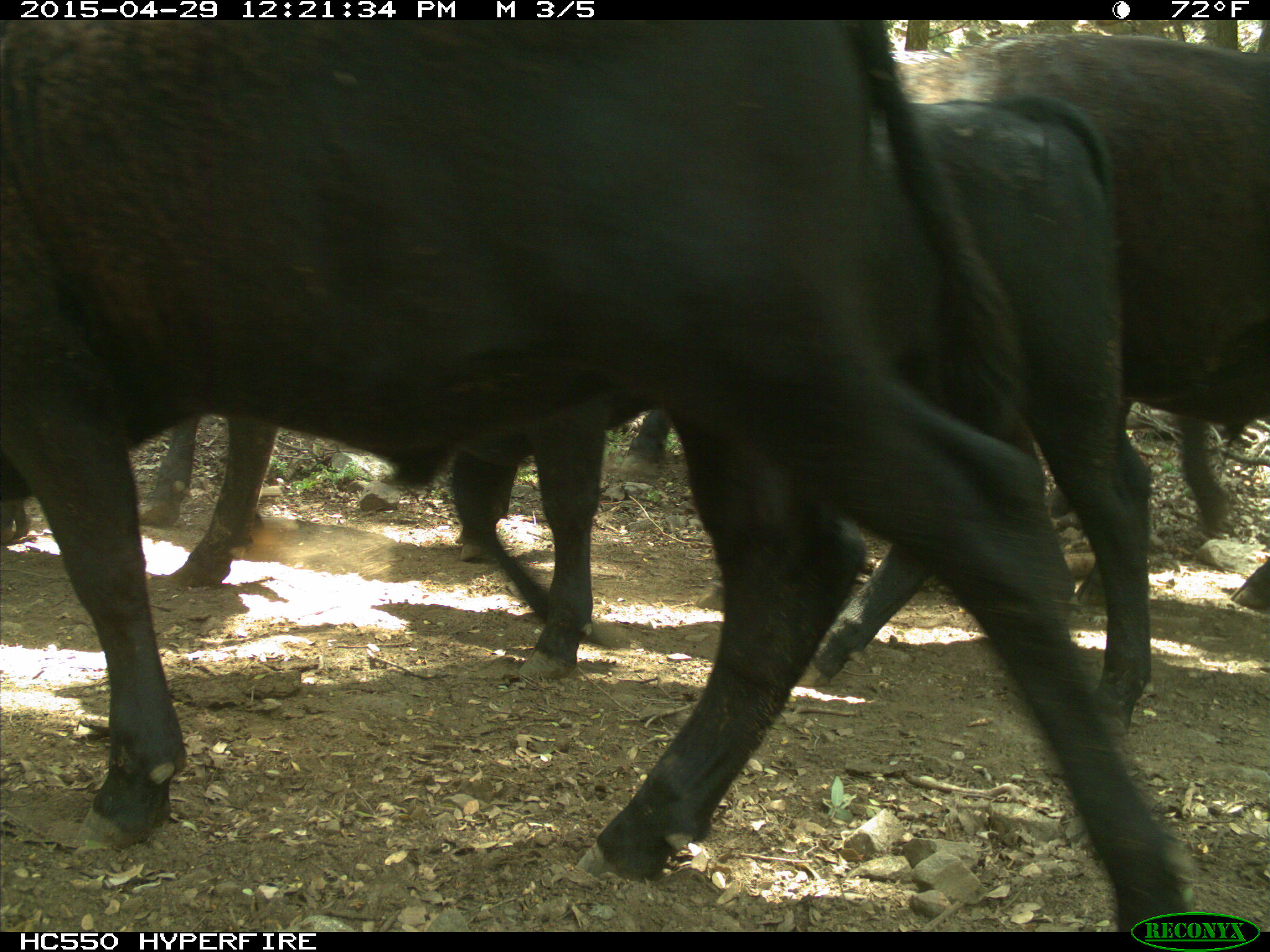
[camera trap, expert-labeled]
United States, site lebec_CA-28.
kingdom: Animalia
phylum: Chordata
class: Mammalia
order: Artiodactyla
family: Bovidae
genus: Bos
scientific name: Bos taurus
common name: domestic cow